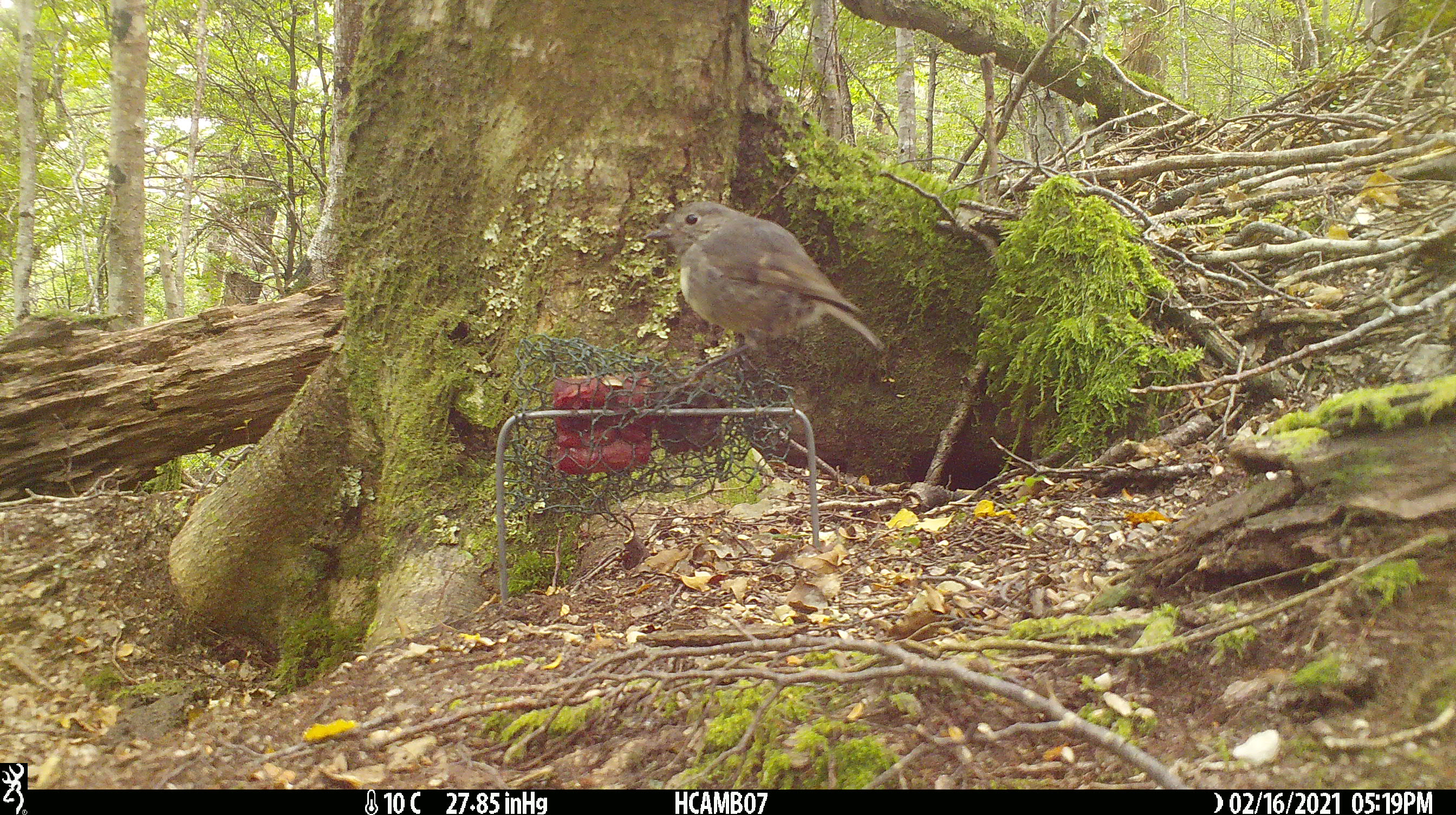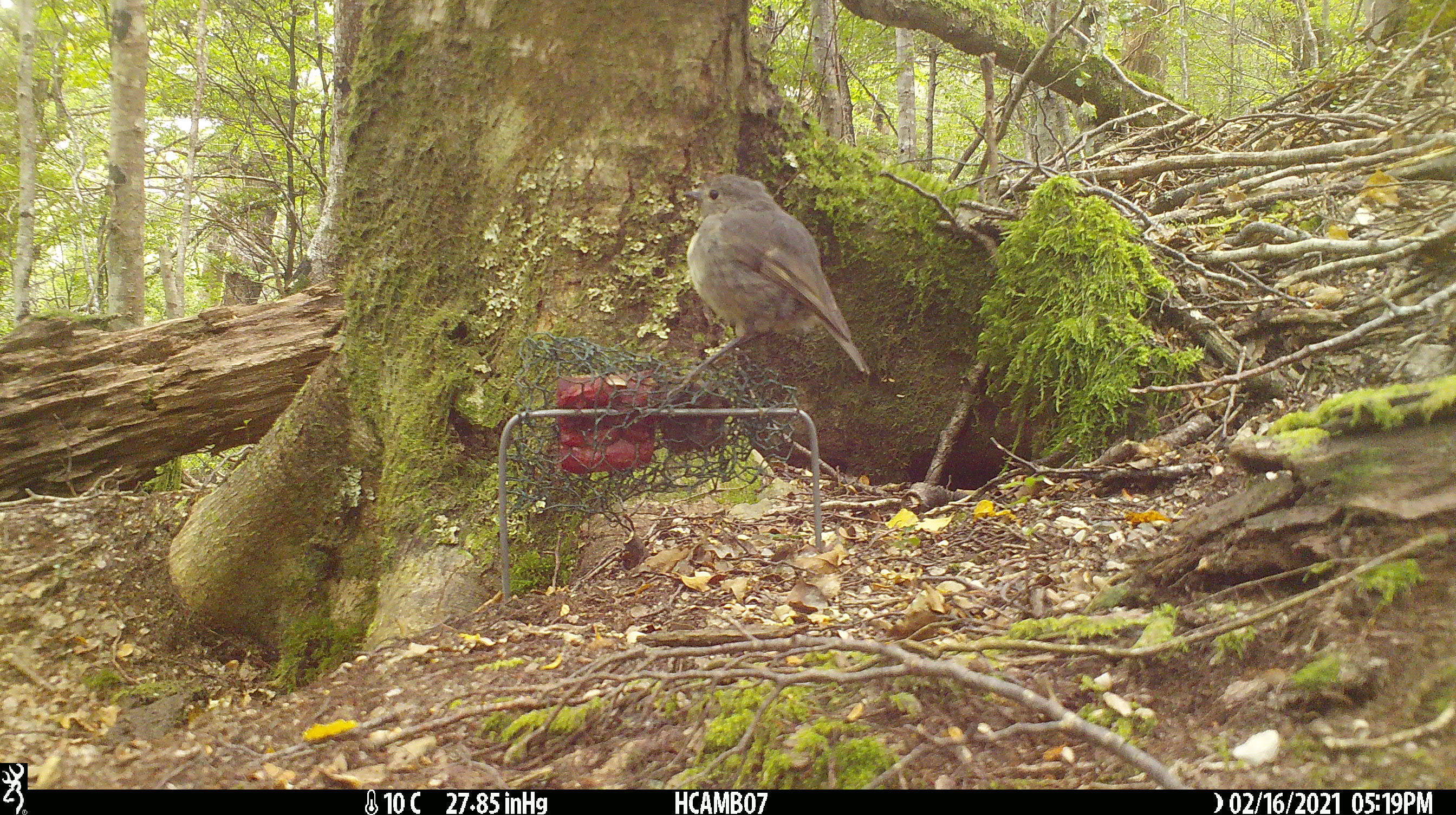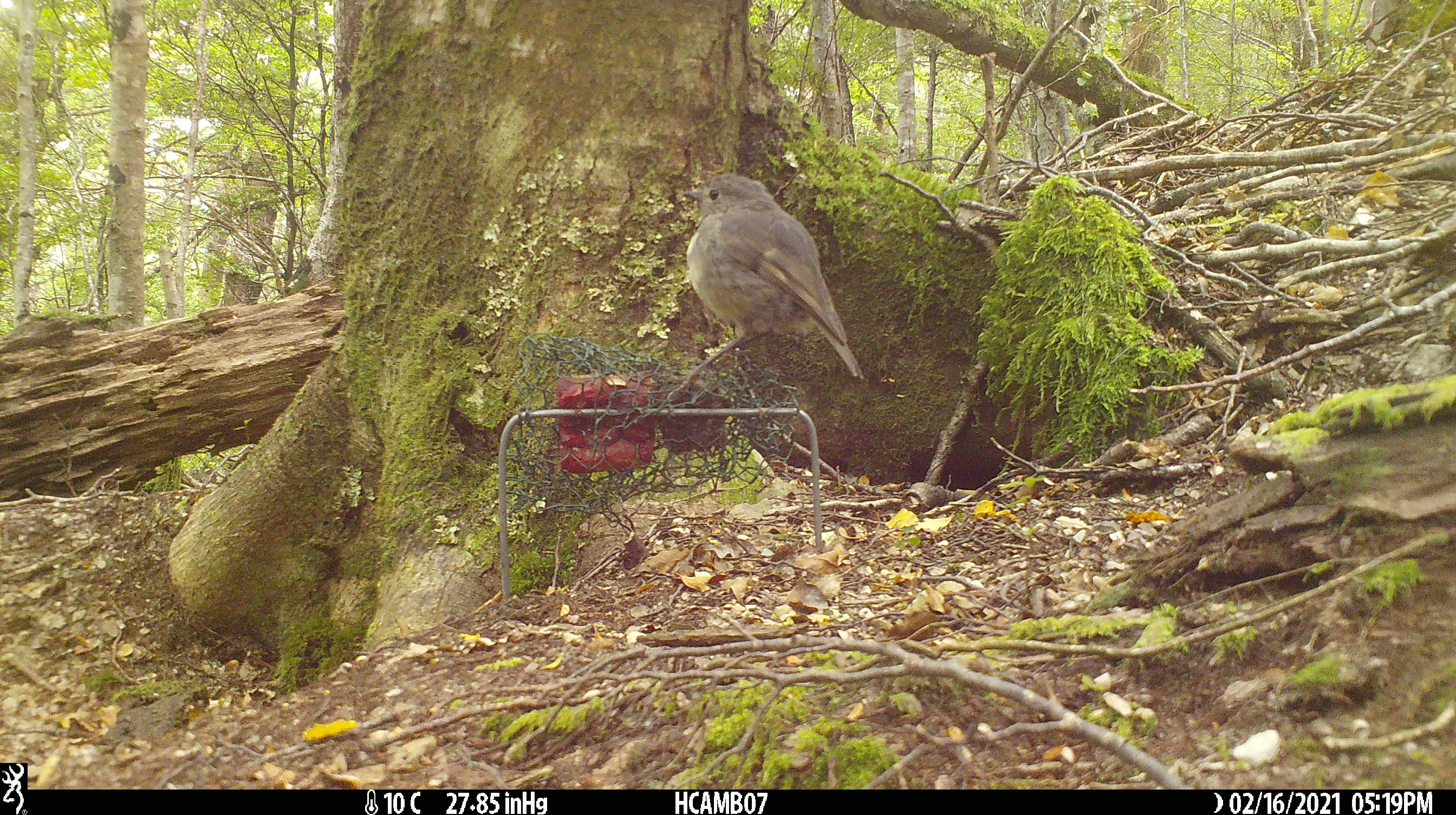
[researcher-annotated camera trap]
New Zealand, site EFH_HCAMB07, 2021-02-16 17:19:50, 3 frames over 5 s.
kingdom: Animalia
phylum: Chordata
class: Aves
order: Passeriformes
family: Petroicidae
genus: Petroica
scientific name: Petroica australis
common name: new zealand robin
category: robin